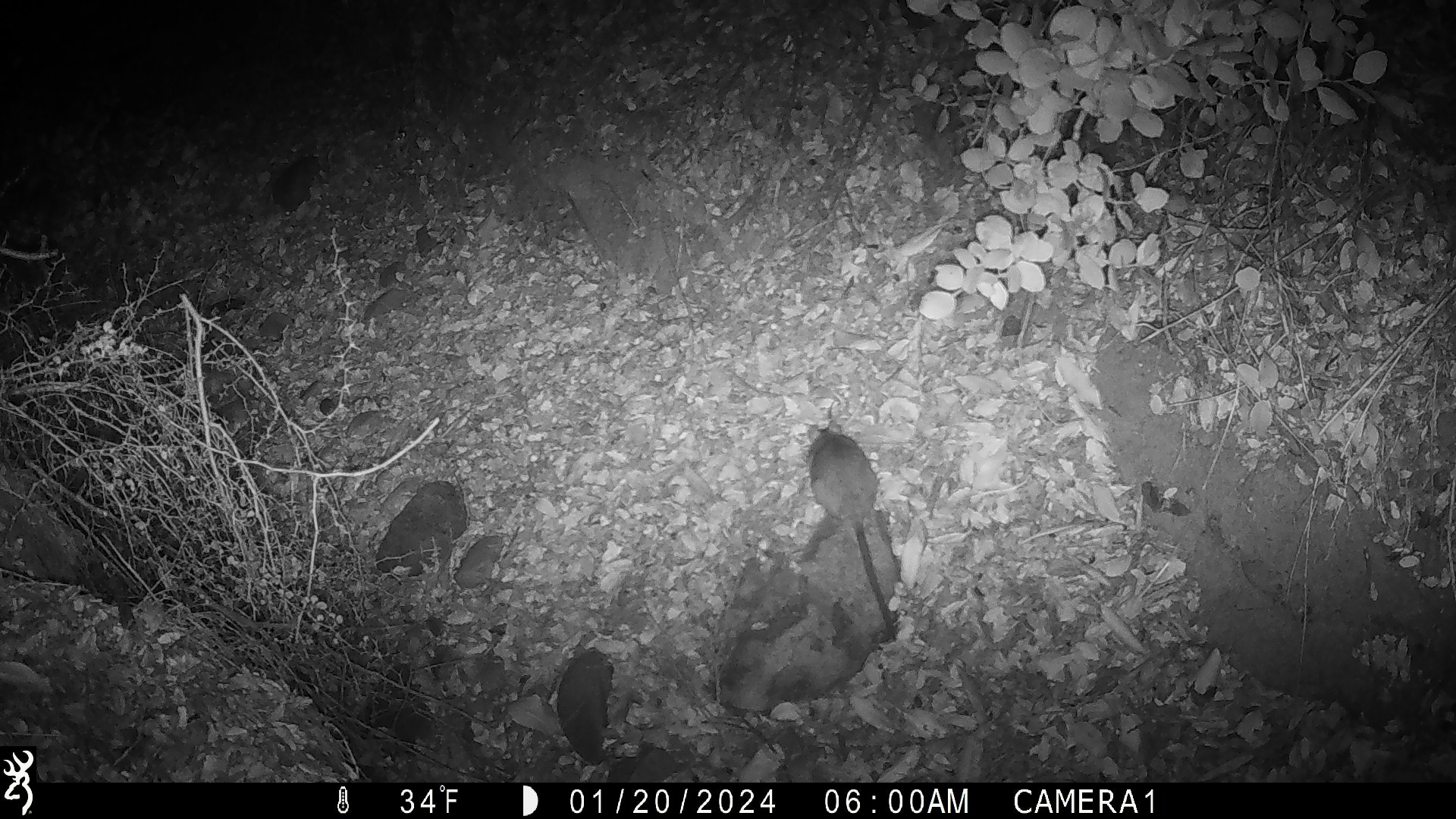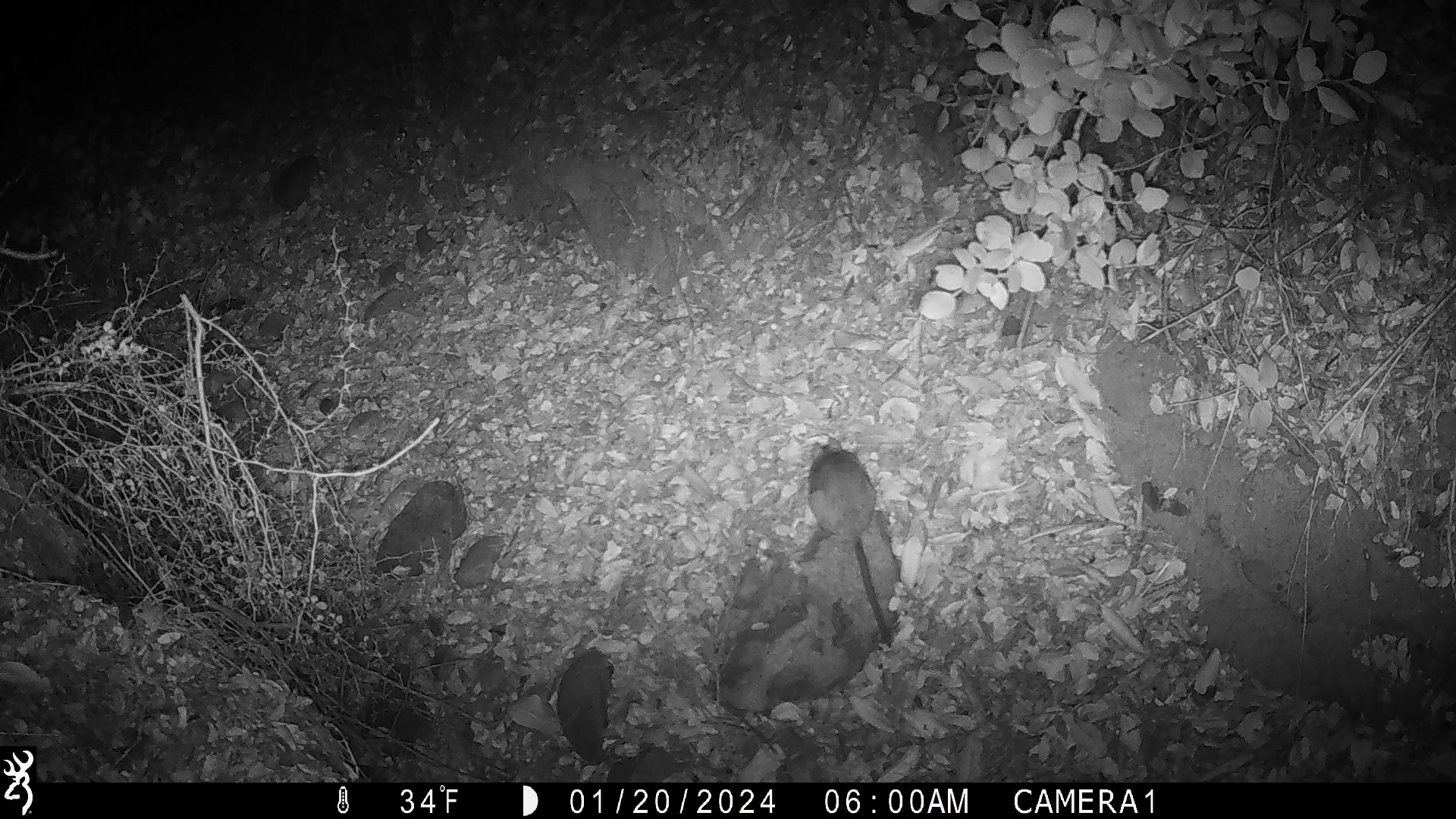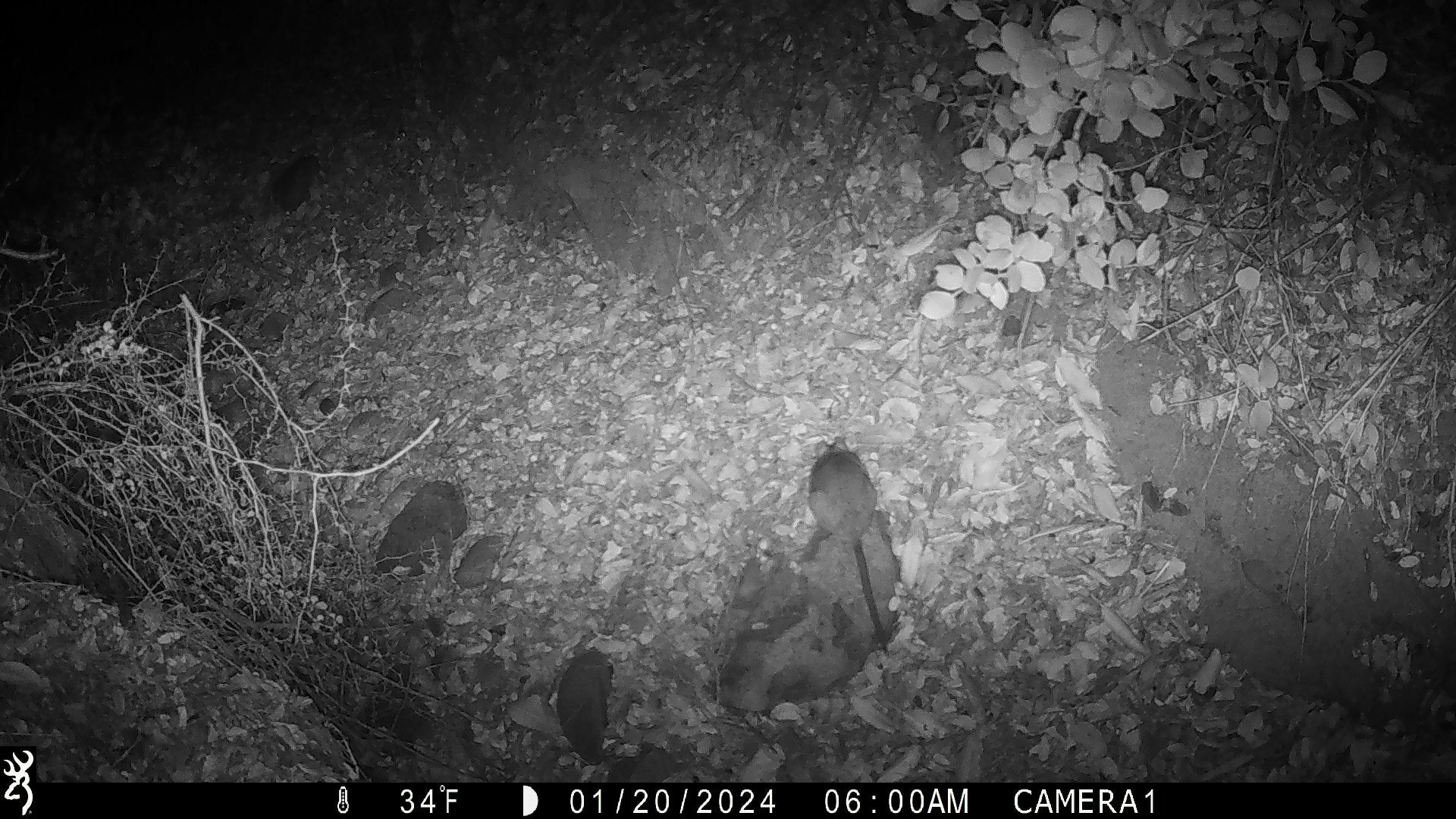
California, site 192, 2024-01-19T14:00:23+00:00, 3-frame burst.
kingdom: Animalia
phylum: Chordata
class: Mammalia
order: Rodentia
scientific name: Rodentia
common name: mouse or rat